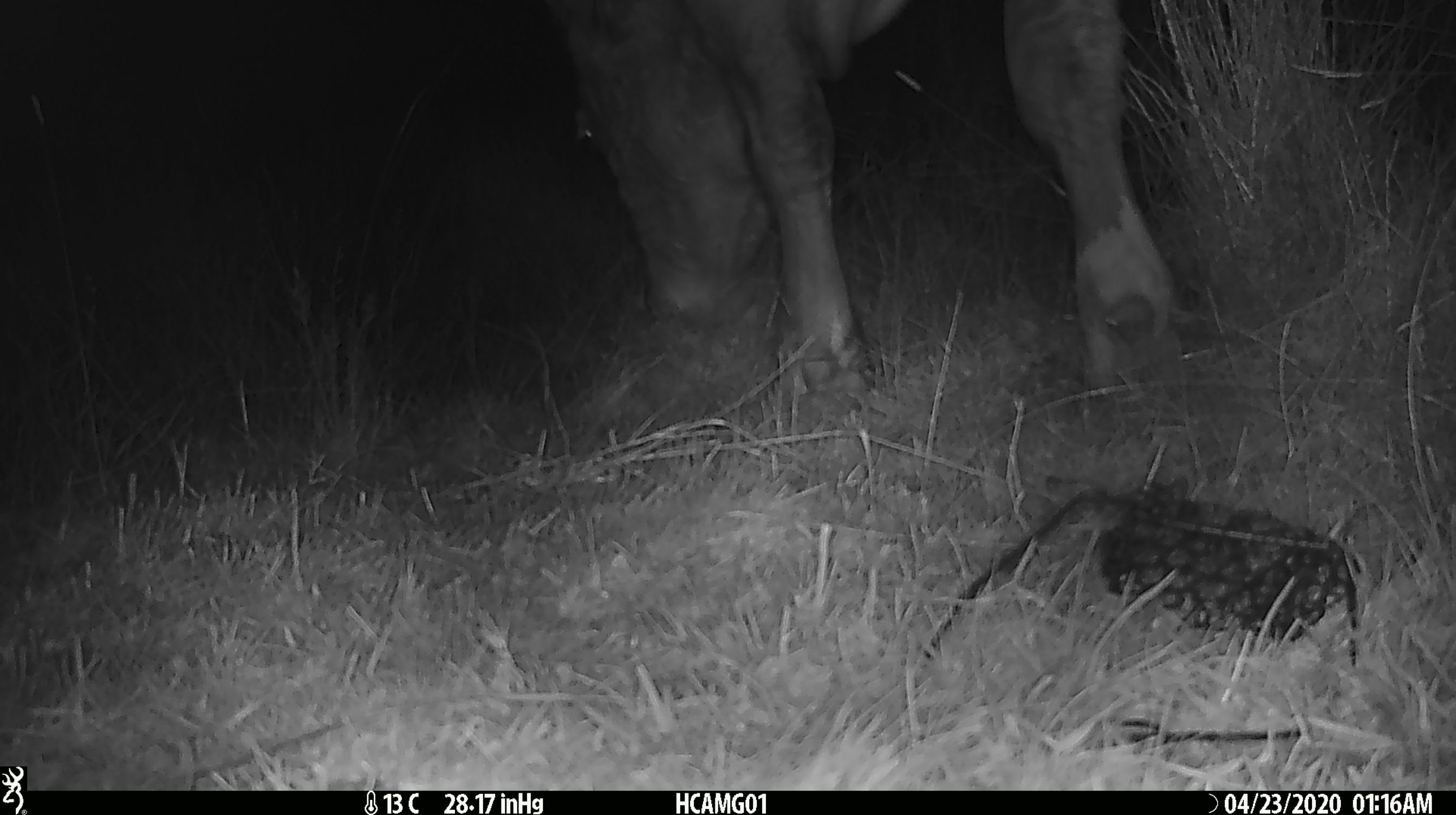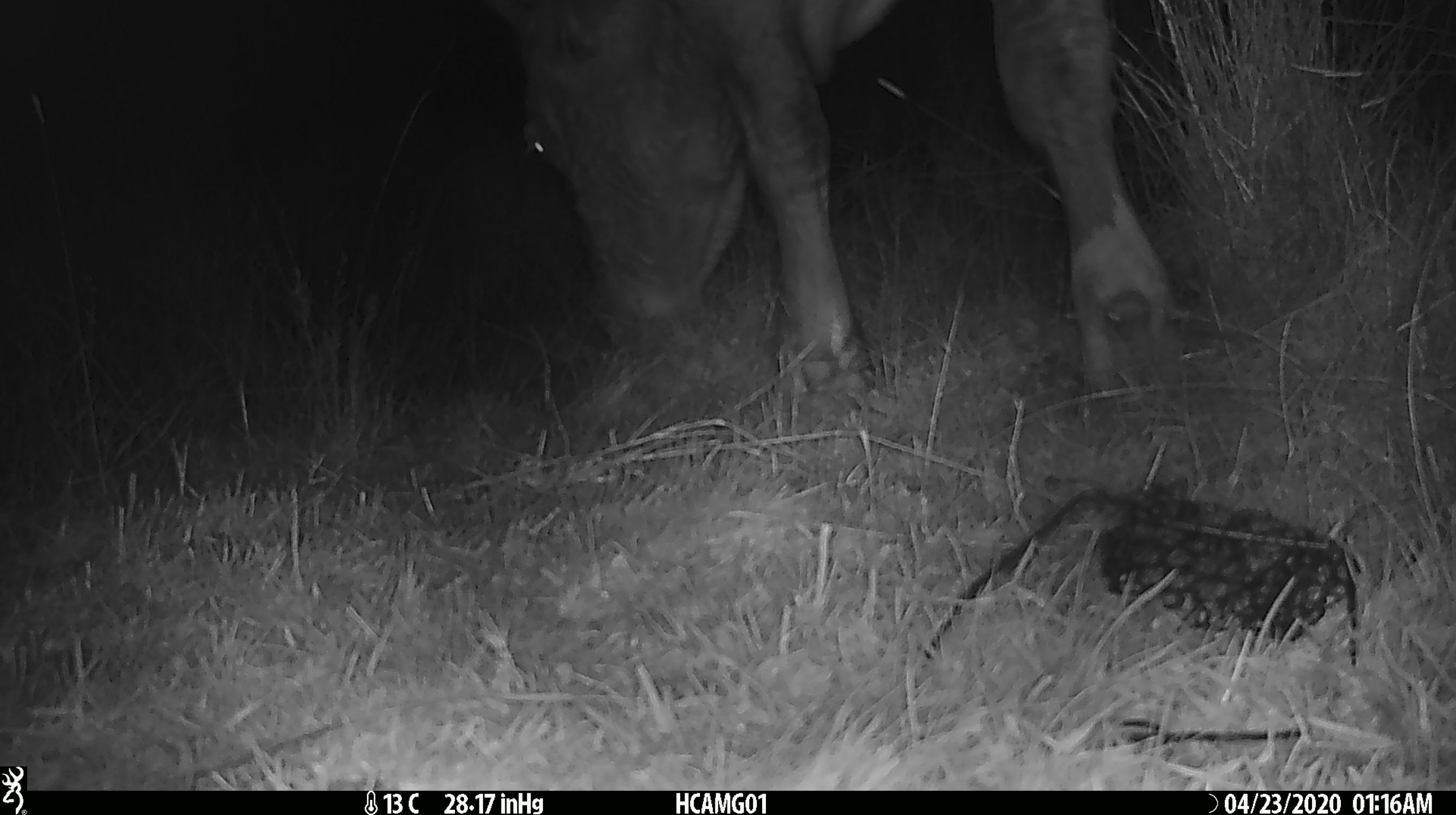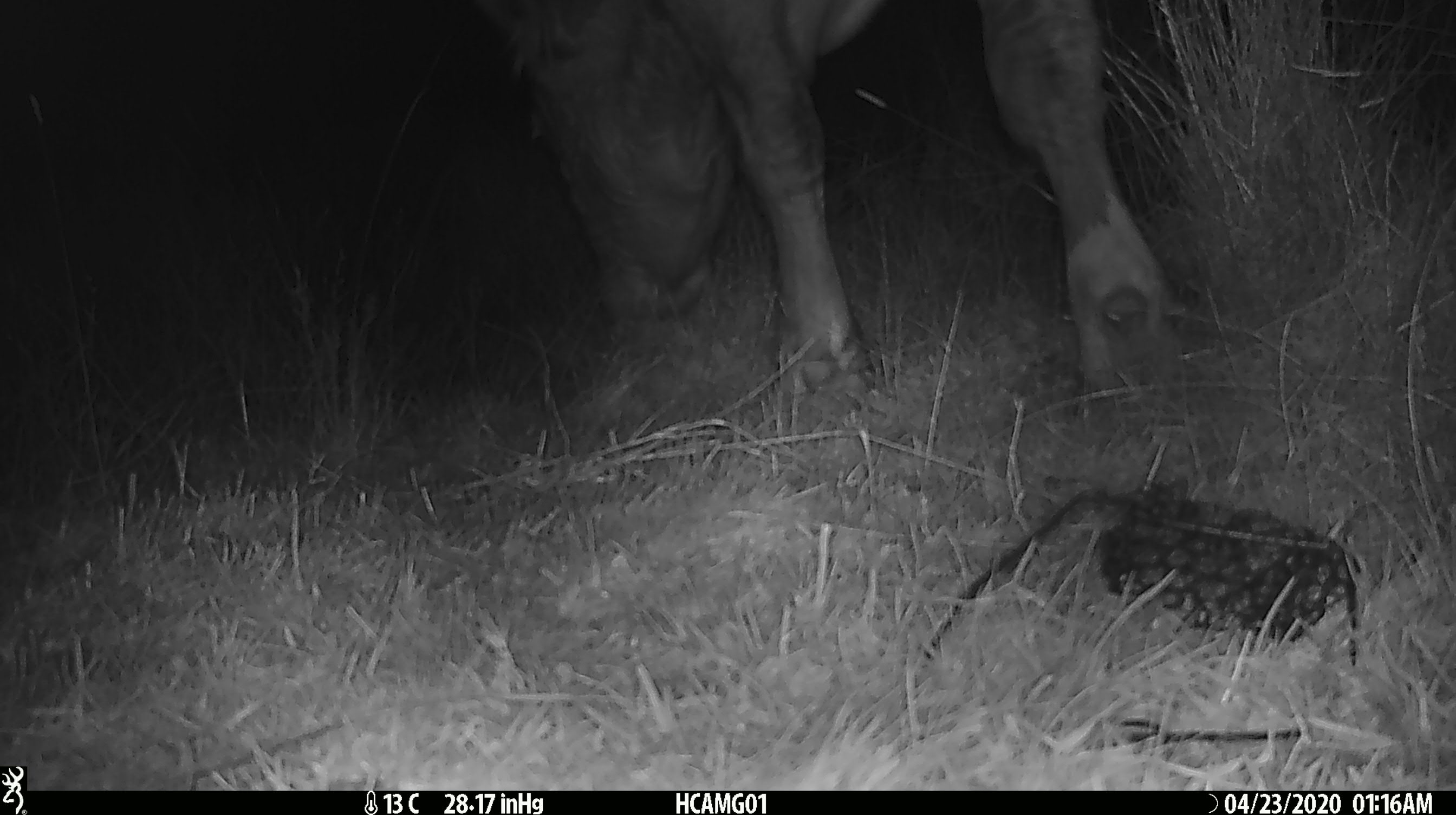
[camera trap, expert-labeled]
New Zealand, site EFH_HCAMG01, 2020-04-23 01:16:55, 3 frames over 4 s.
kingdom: Animalia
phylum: Chordata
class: Mammalia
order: Artiodactyla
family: Bovidae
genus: Bos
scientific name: Bos taurus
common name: domestic cow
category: cow